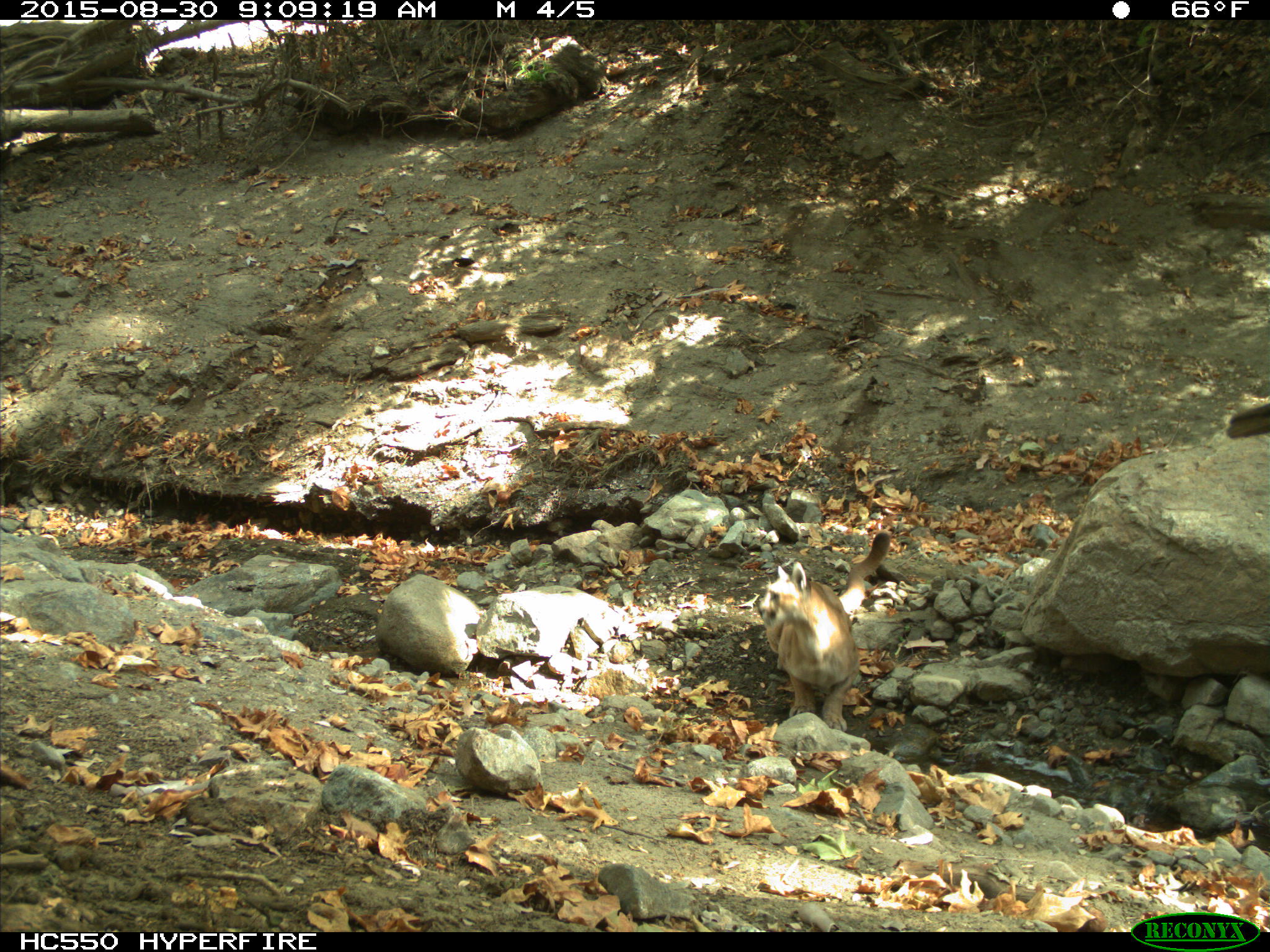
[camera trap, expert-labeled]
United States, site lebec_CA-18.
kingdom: Animalia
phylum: Chordata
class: Mammalia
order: Carnivora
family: Felidae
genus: Puma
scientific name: Puma concolor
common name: mountain lion